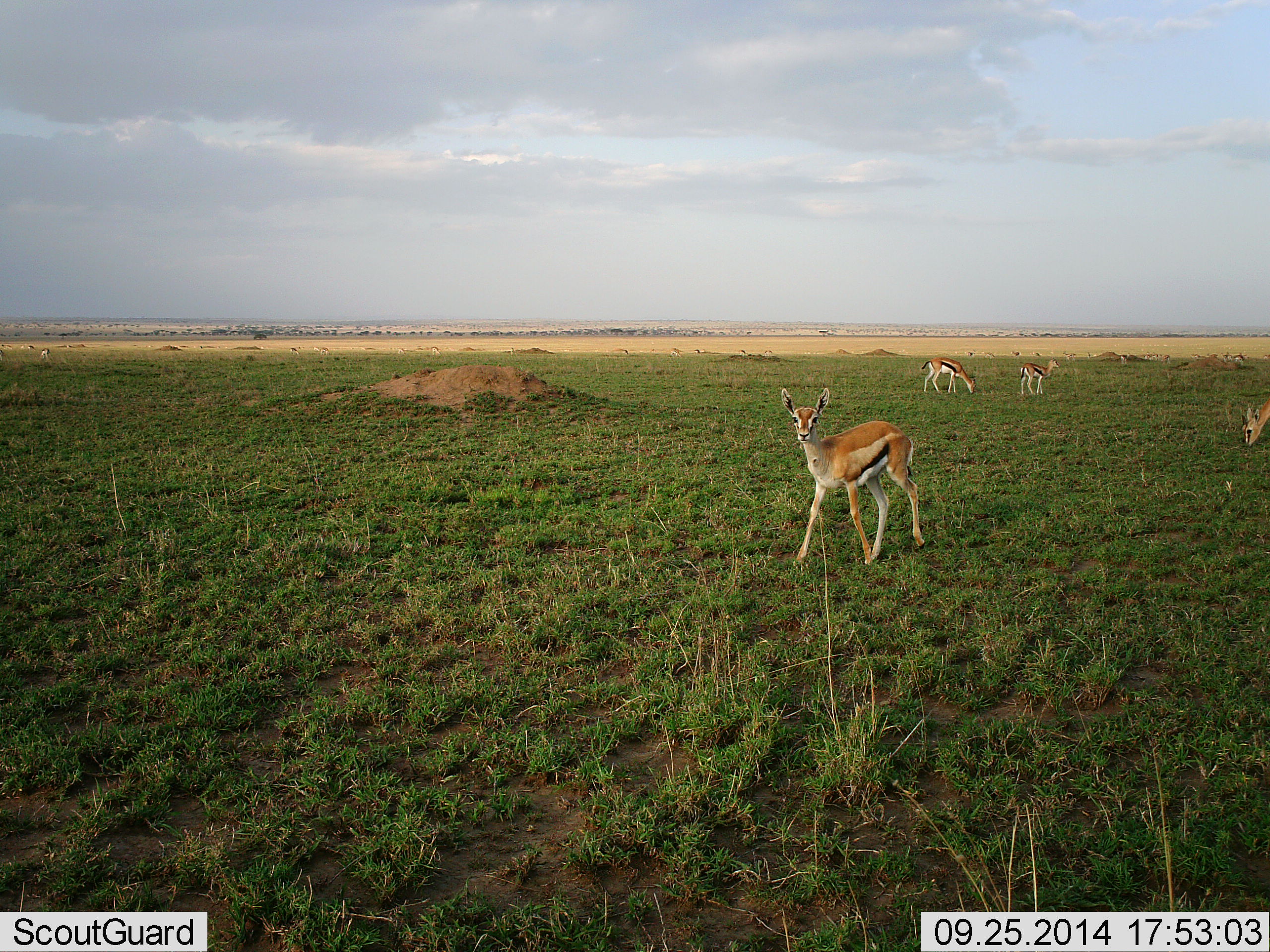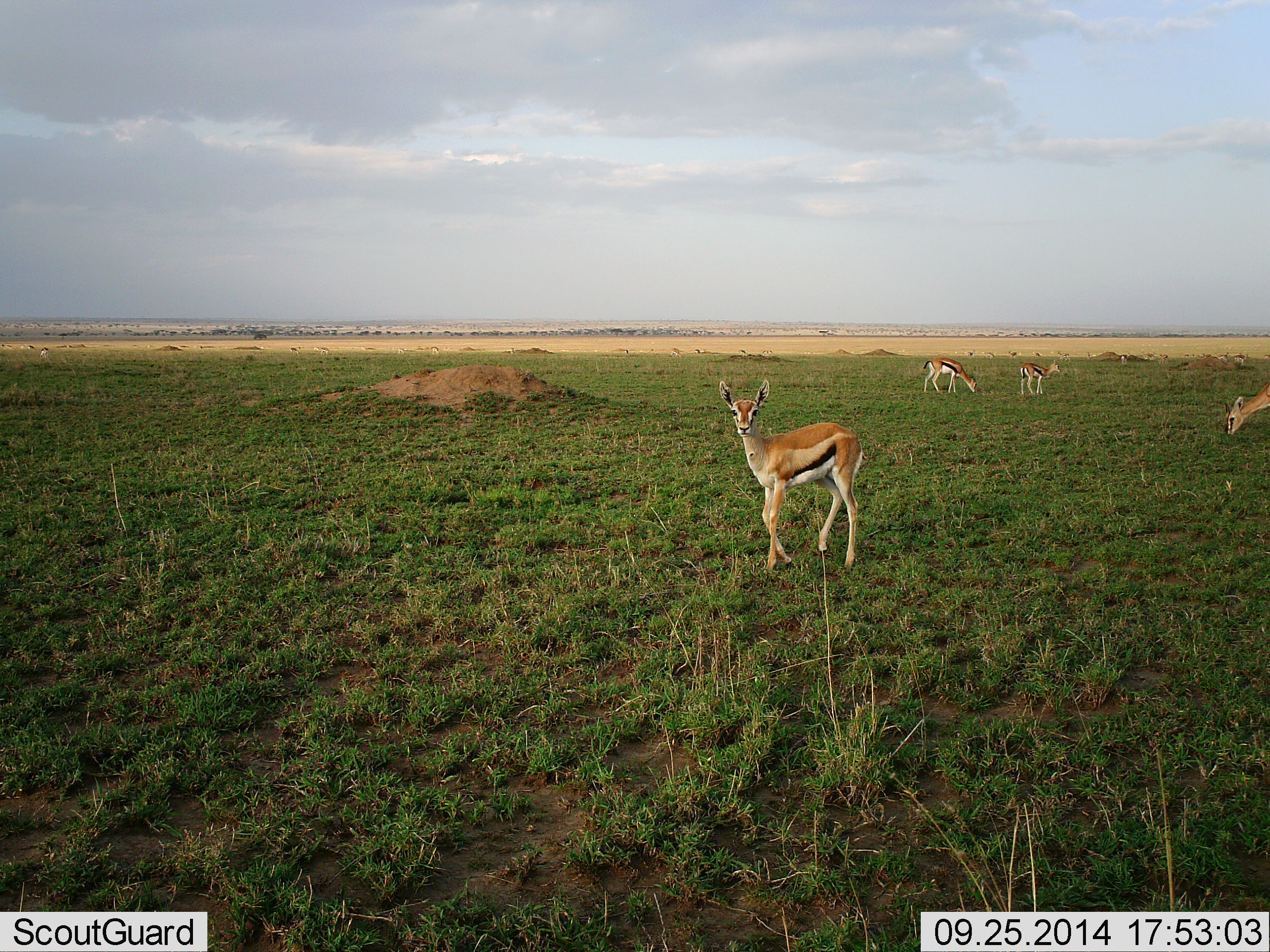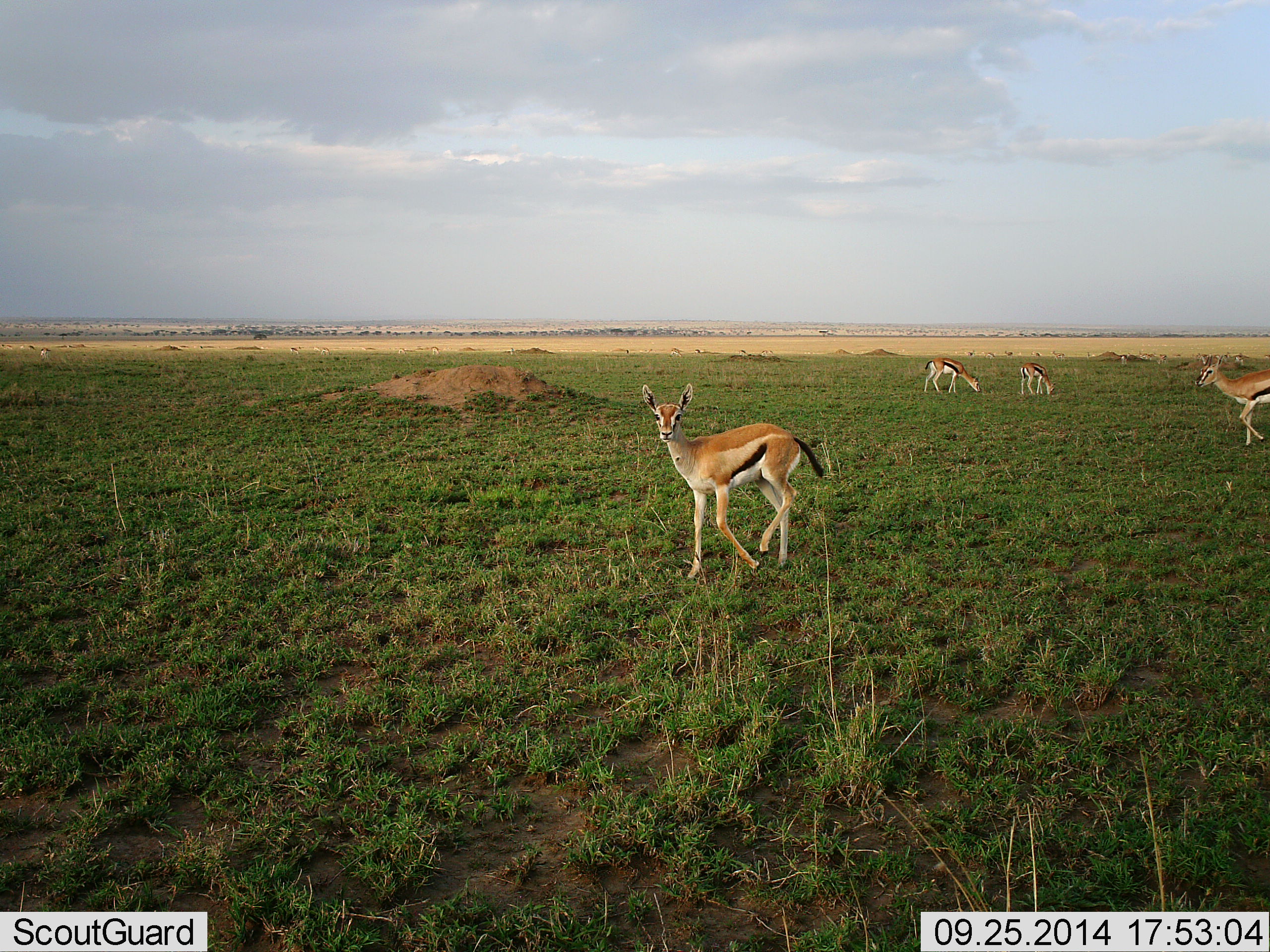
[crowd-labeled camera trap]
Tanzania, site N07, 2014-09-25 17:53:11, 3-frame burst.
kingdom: Animalia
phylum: Chordata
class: Mammalia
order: Artiodactyla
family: Bovidae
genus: Eudorcas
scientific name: Eudorcas thomsonii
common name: thomson's gazelle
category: gazellethomsons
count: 4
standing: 70%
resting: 0%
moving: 70%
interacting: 0%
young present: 20%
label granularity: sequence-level